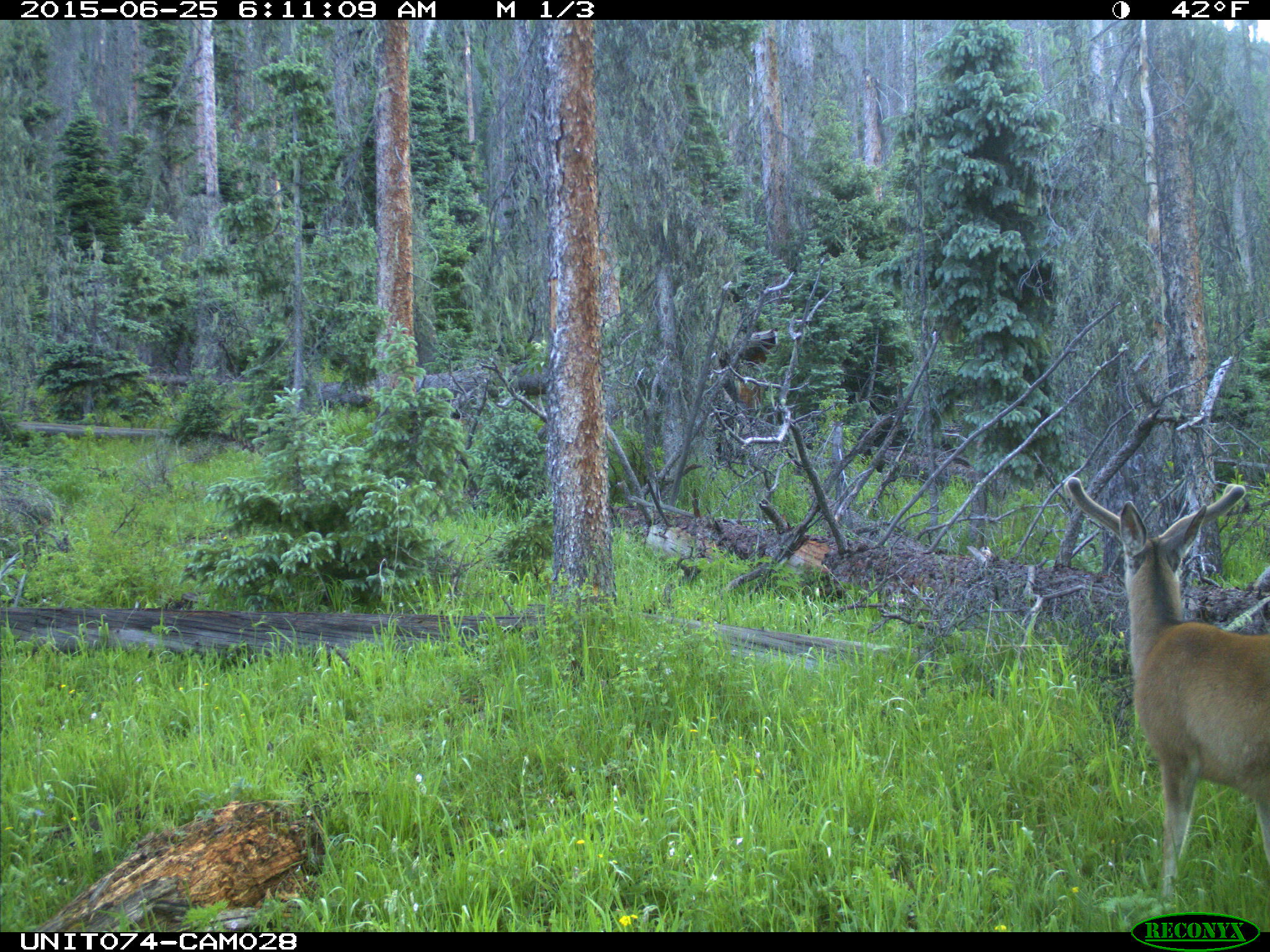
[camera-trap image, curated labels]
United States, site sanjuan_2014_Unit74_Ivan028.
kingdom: Animalia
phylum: Chordata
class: Mammalia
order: Artiodactyla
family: Cervidae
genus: Odocoileus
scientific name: Odocoileus hemionus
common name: mule deer